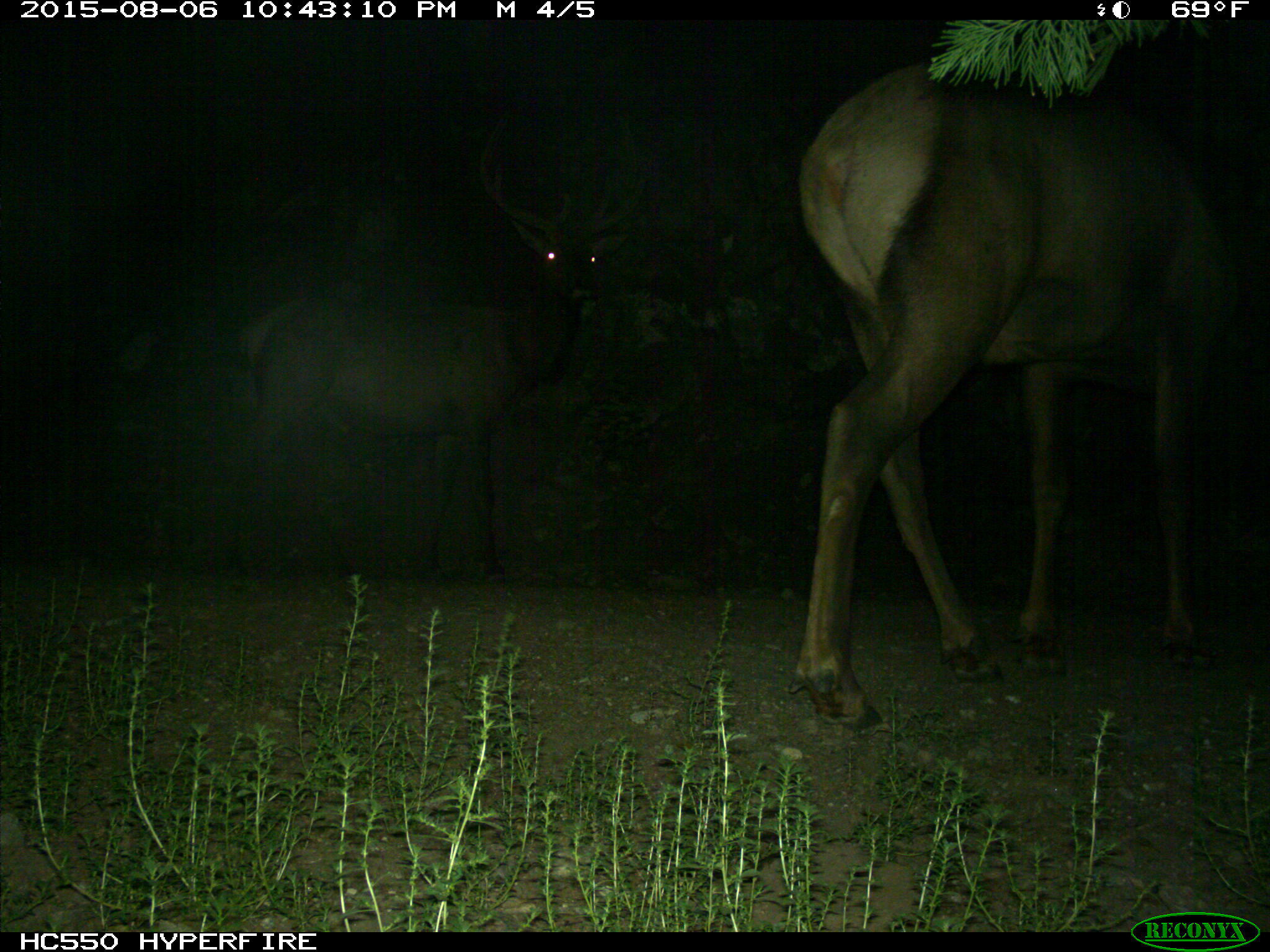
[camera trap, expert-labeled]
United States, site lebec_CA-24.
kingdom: Animalia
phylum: Chordata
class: Mammalia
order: Artiodactyla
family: Cervidae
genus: Cervus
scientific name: Cervus canadensis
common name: elk